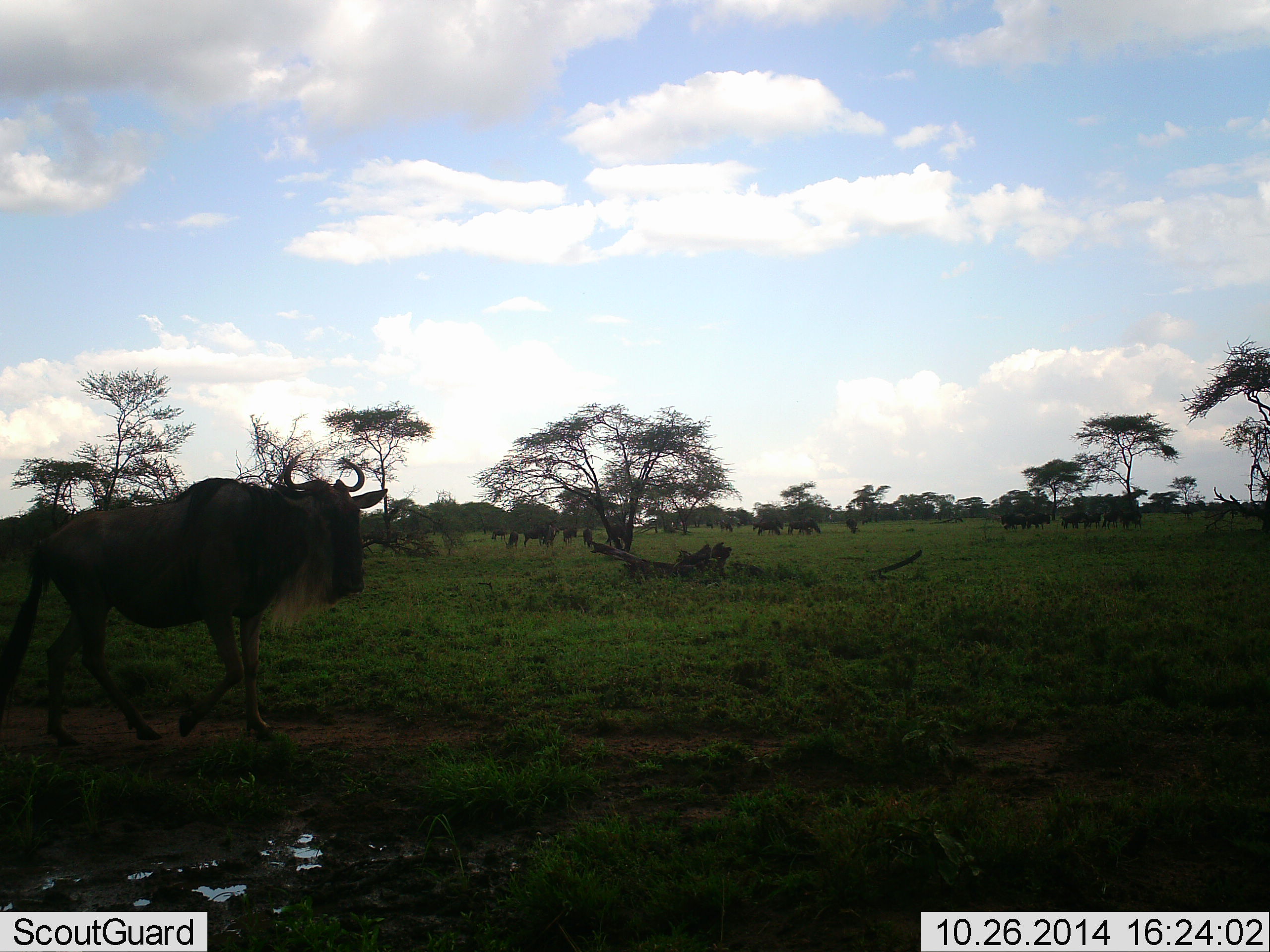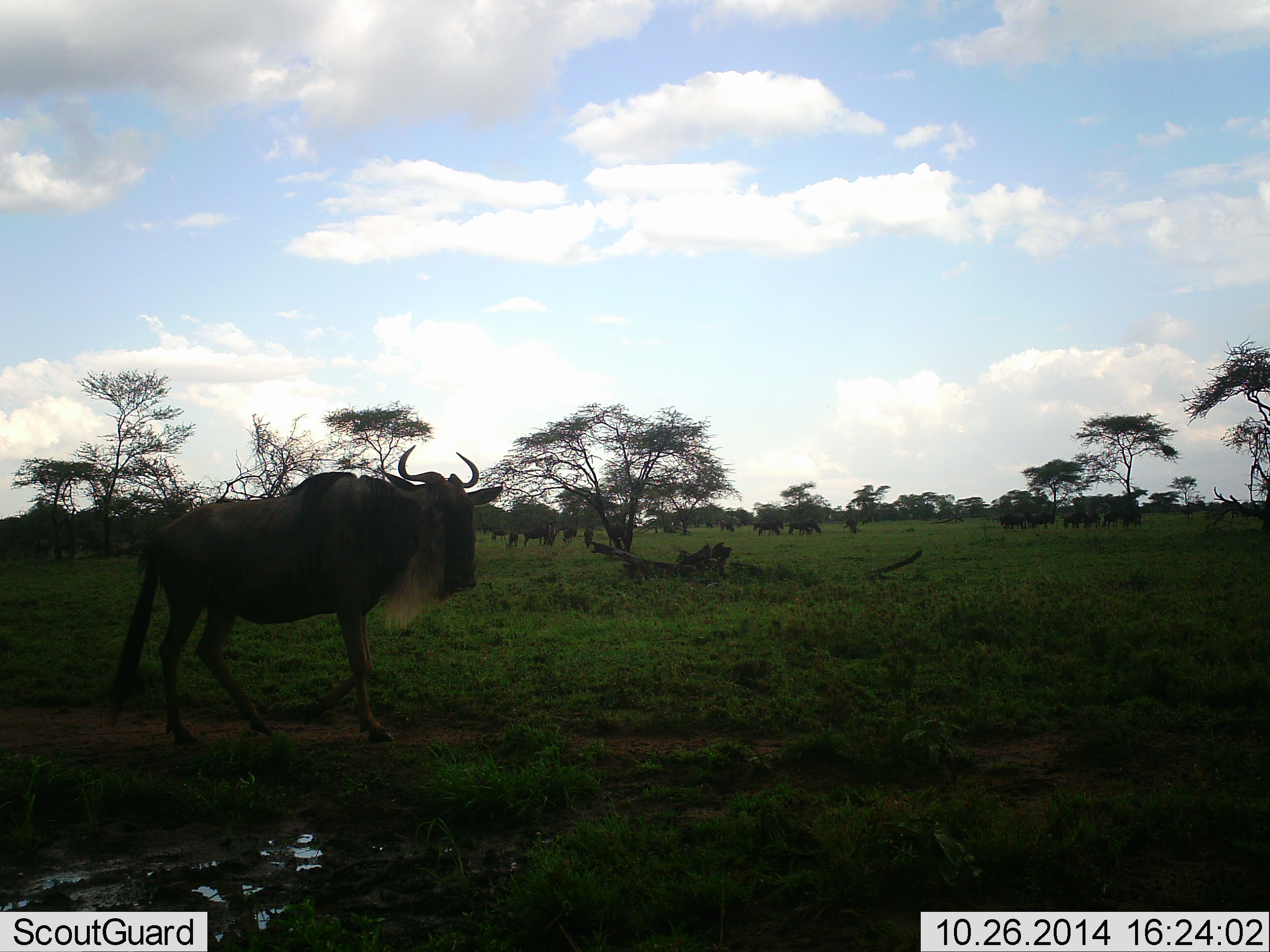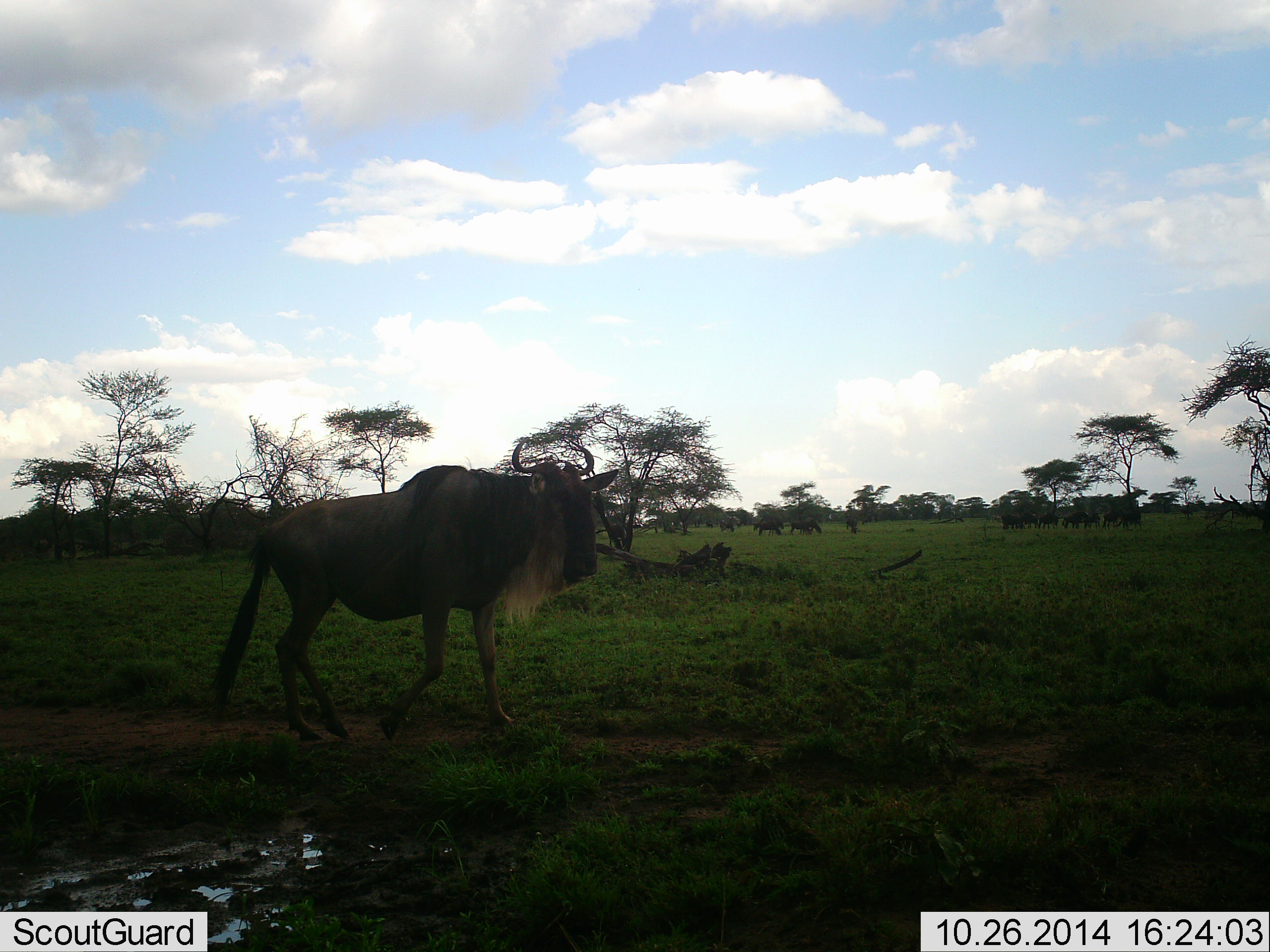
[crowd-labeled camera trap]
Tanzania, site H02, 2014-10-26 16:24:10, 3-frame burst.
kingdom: Animalia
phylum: Chordata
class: Mammalia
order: Artiodactyla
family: Bovidae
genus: Connochaetes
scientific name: Connochaetes taurinus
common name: blue wildebeest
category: wildebeest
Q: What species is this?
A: Wildebeest (blue wildebeest) (Connochaetes taurinus).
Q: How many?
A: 11-50.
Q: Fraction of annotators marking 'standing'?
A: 70%.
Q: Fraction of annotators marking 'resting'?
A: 0%.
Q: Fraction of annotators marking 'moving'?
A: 90%.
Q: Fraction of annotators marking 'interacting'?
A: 0%.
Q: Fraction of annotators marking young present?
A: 0%.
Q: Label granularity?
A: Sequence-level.